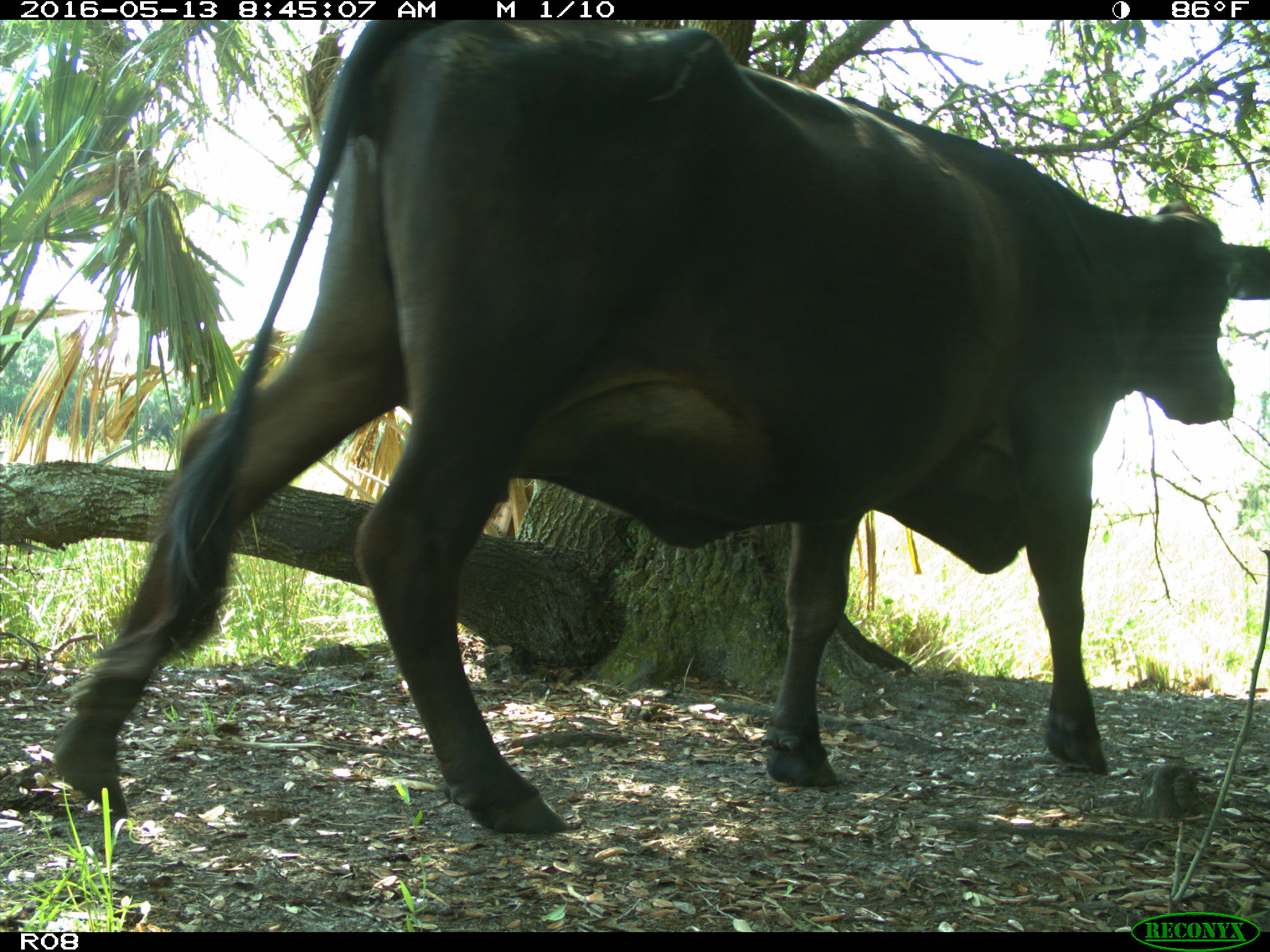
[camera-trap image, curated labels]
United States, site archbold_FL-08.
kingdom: Animalia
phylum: Chordata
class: Mammalia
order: Artiodactyla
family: Bovidae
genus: Bos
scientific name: Bos taurus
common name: domestic cow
Bos taurus (domestic cow).